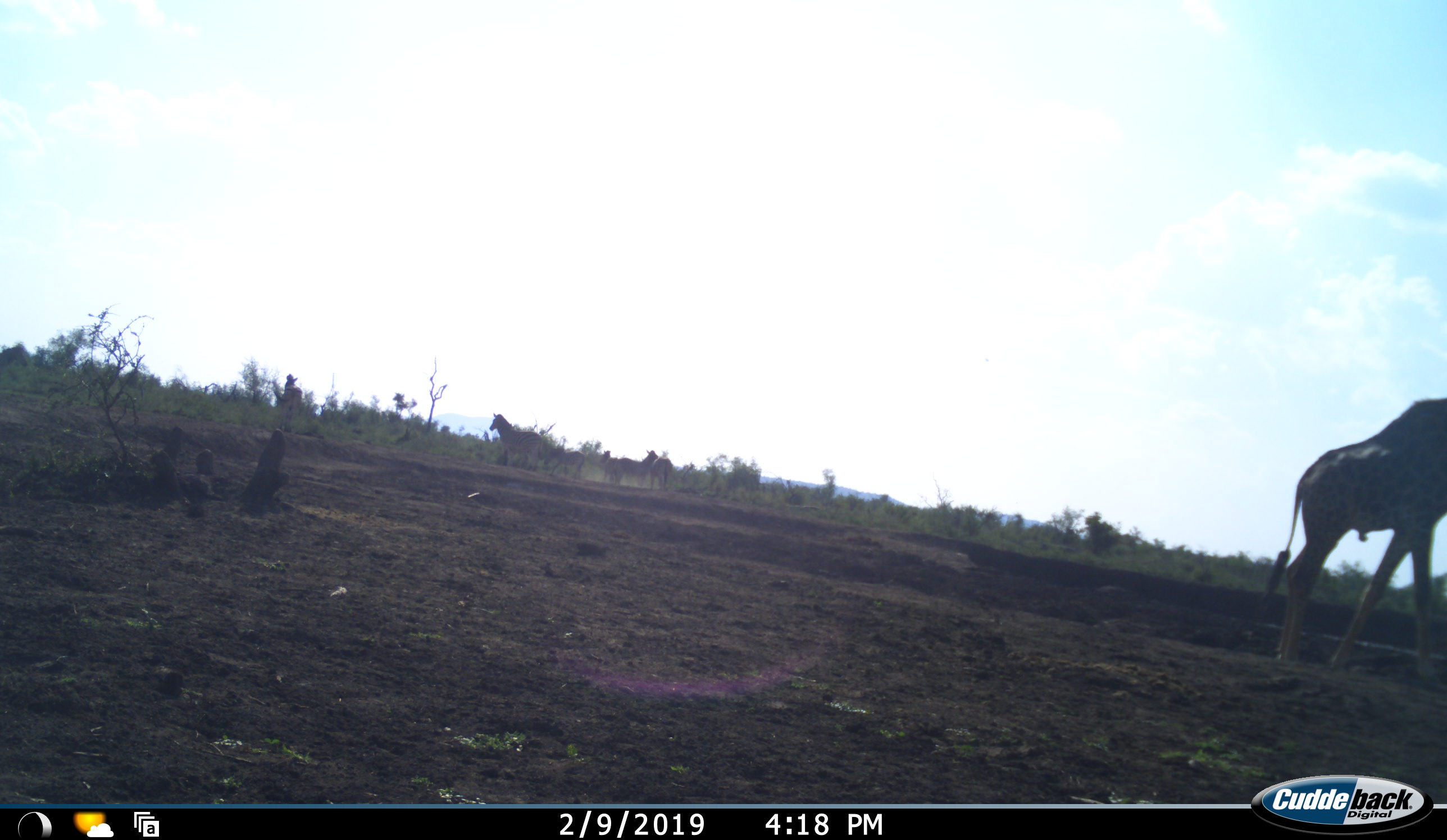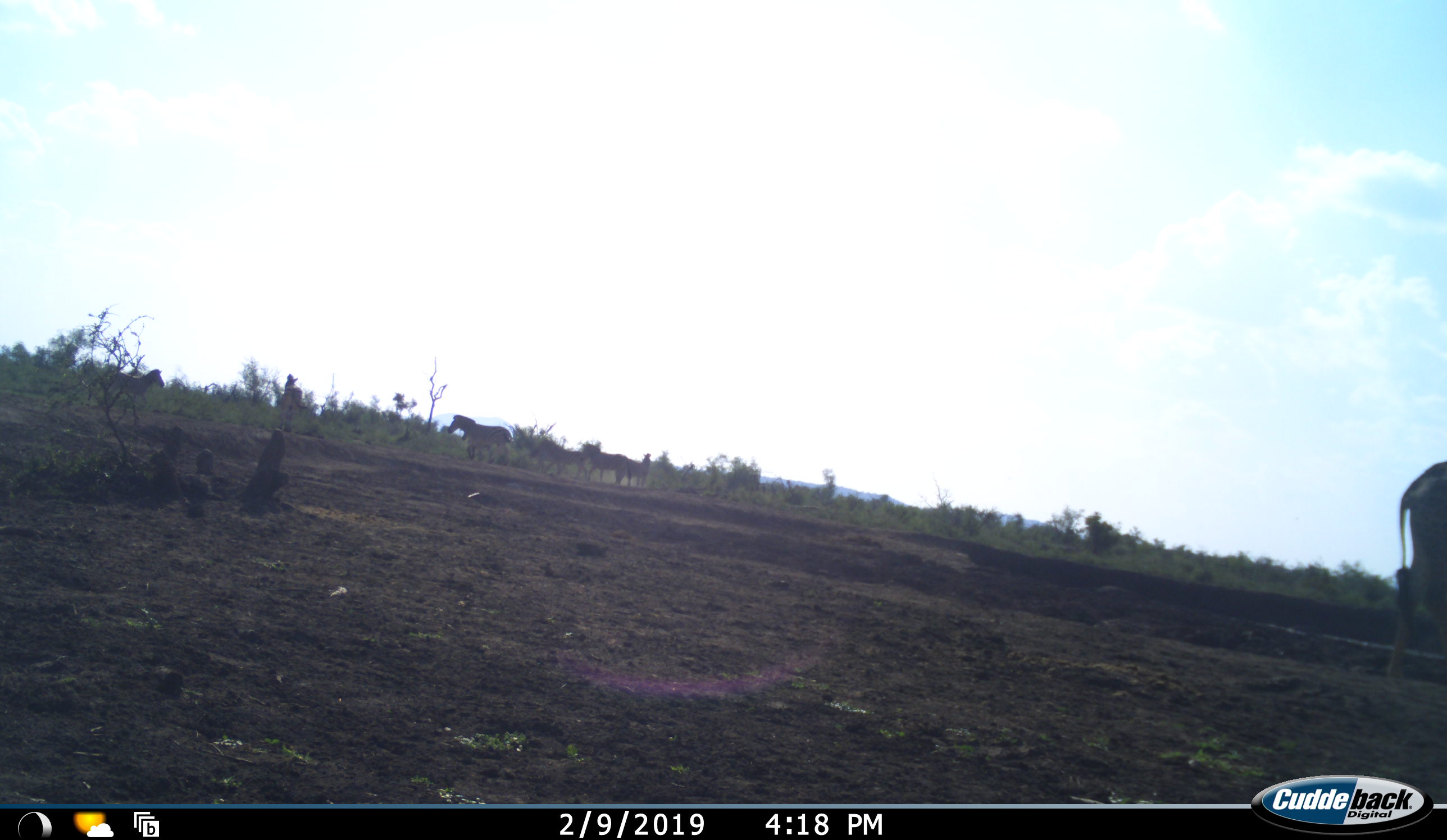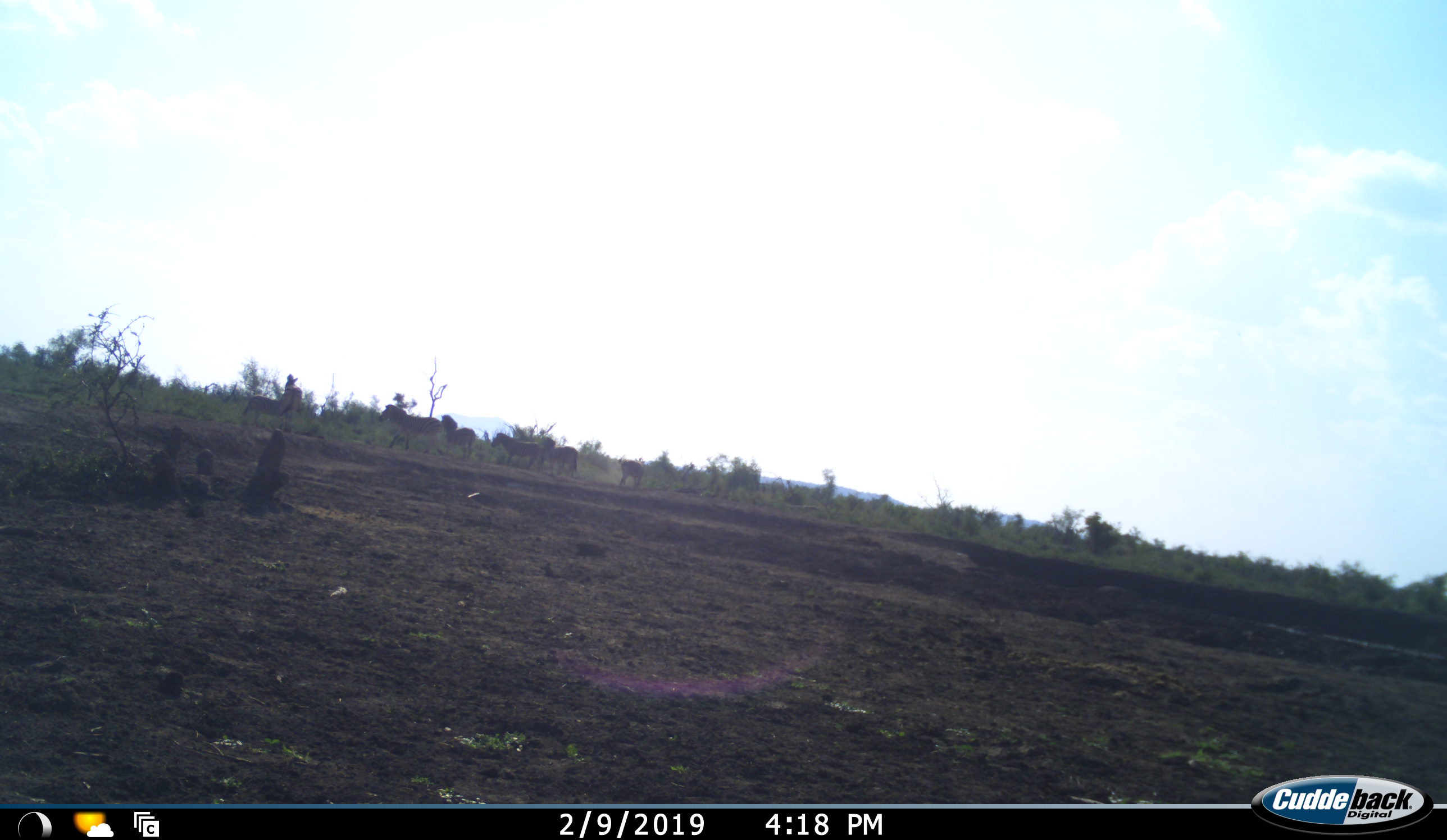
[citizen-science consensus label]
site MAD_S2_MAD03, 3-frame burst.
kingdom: Animalia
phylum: Chordata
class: Mammalia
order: Artiodactyla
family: Giraffidae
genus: Giraffa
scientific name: Giraffa camelopardalis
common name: giraffe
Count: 1.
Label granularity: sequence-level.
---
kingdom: Animalia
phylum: Chordata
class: Mammalia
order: Perissodactyla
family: Equidae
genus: Equus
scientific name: Equus quagga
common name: plains zebra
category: zebraplains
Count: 7.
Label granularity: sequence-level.